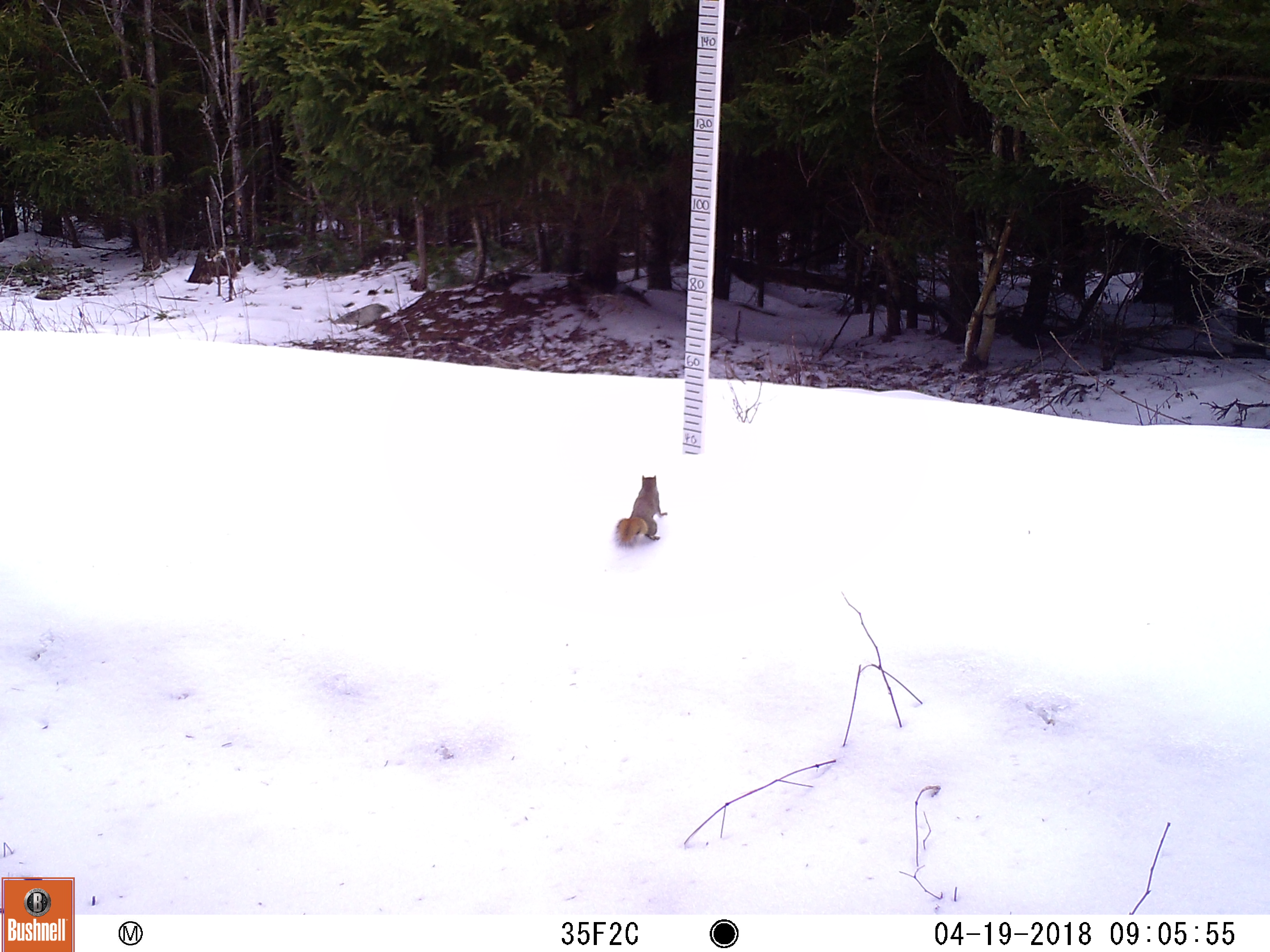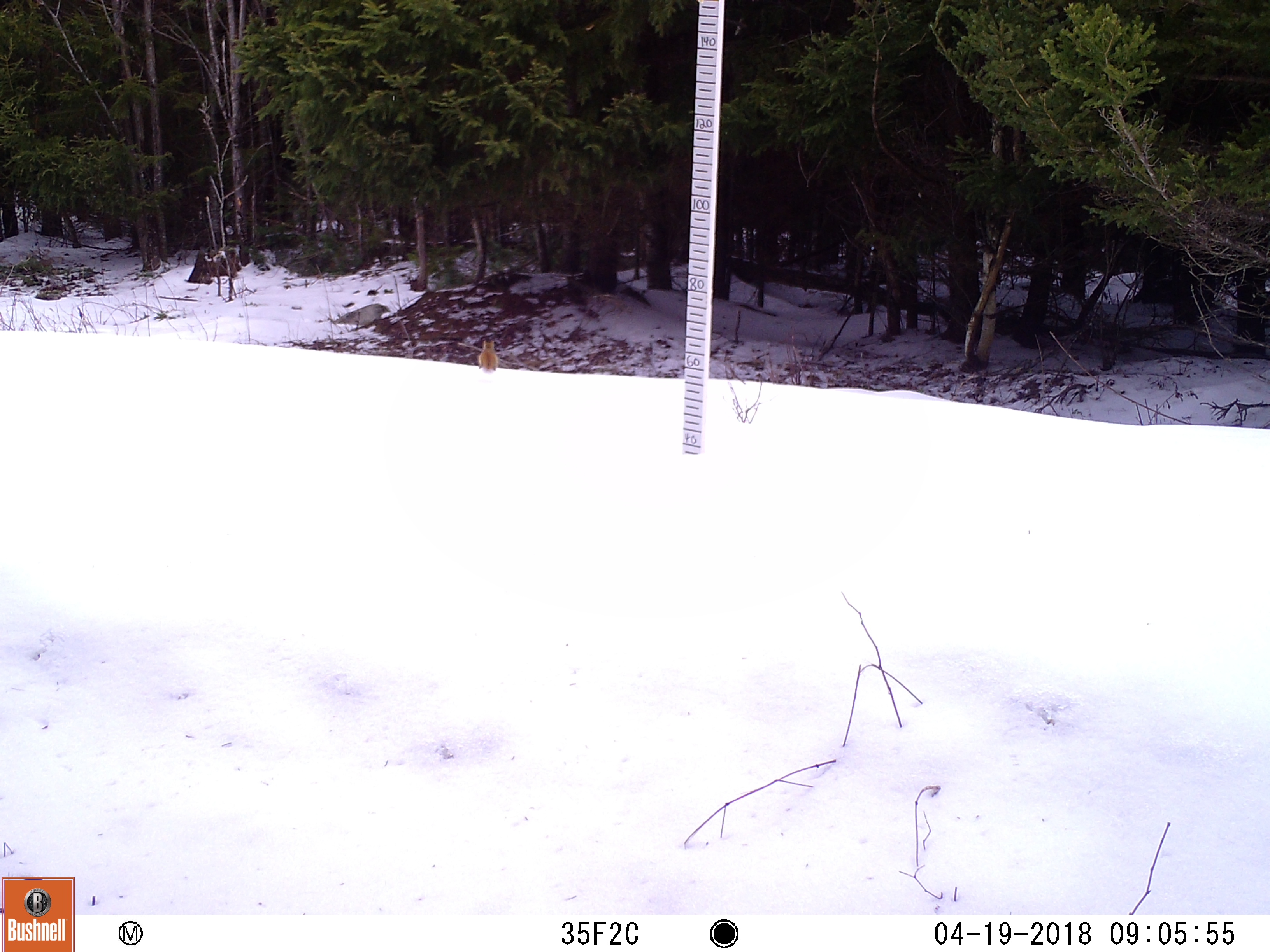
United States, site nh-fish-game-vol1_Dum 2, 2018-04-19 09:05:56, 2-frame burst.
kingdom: Animalia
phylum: Chordata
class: Mammalia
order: Rodentia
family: Sciuridae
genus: Tamiasciurus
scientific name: Tamiasciurus hudsonicus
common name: red squirrel